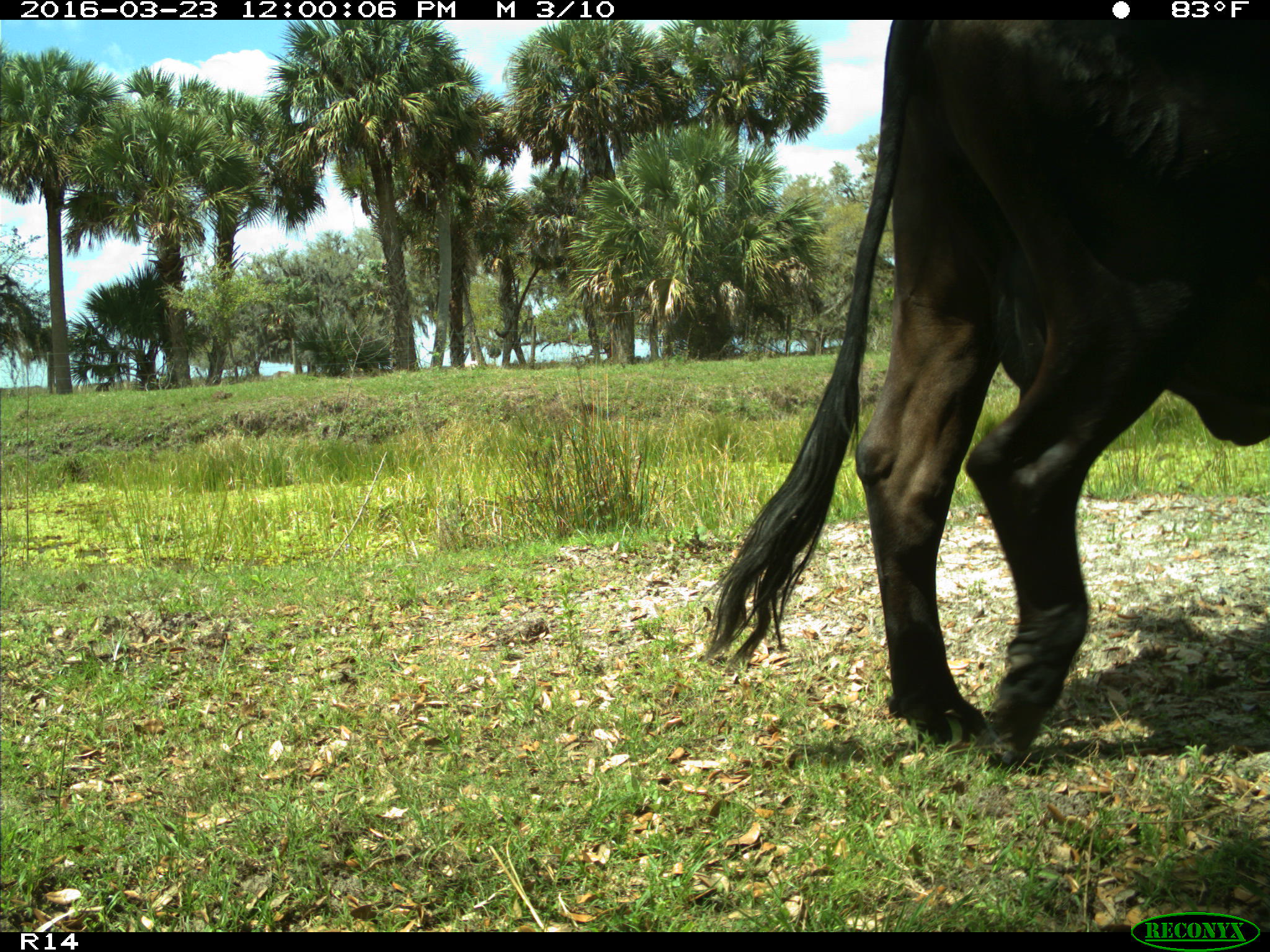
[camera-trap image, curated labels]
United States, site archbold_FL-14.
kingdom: Animalia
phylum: Chordata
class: Mammalia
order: Artiodactyla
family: Bovidae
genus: Bos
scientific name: Bos taurus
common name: domestic cow